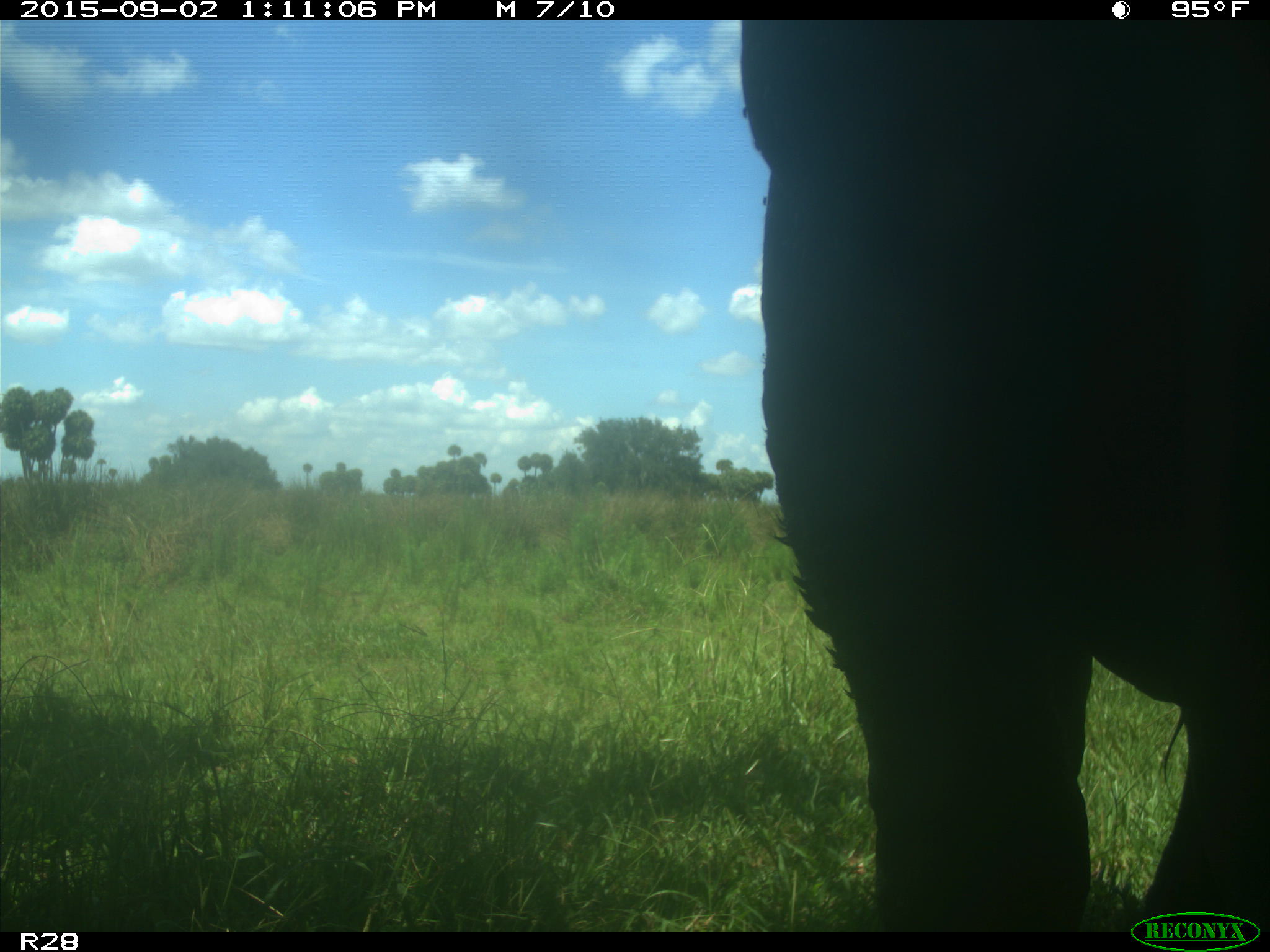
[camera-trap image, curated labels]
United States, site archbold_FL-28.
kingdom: Animalia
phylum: Chordata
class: Mammalia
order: Artiodactyla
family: Bovidae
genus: Bos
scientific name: Bos taurus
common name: domestic cow